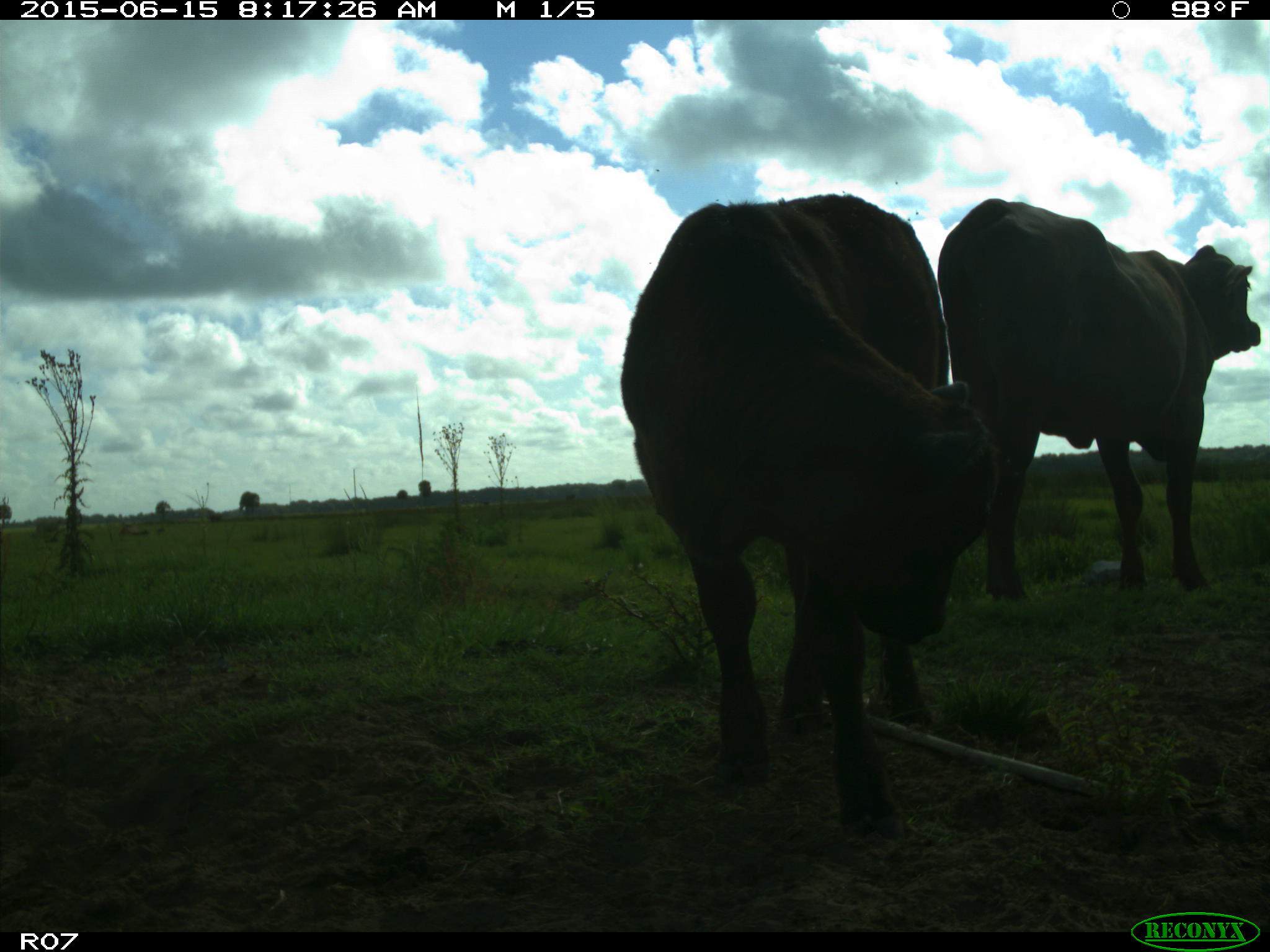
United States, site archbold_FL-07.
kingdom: Animalia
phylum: Chordata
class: Mammalia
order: Artiodactyla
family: Bovidae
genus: Bos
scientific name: Bos taurus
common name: domestic cow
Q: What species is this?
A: Bos taurus (domestic cow).